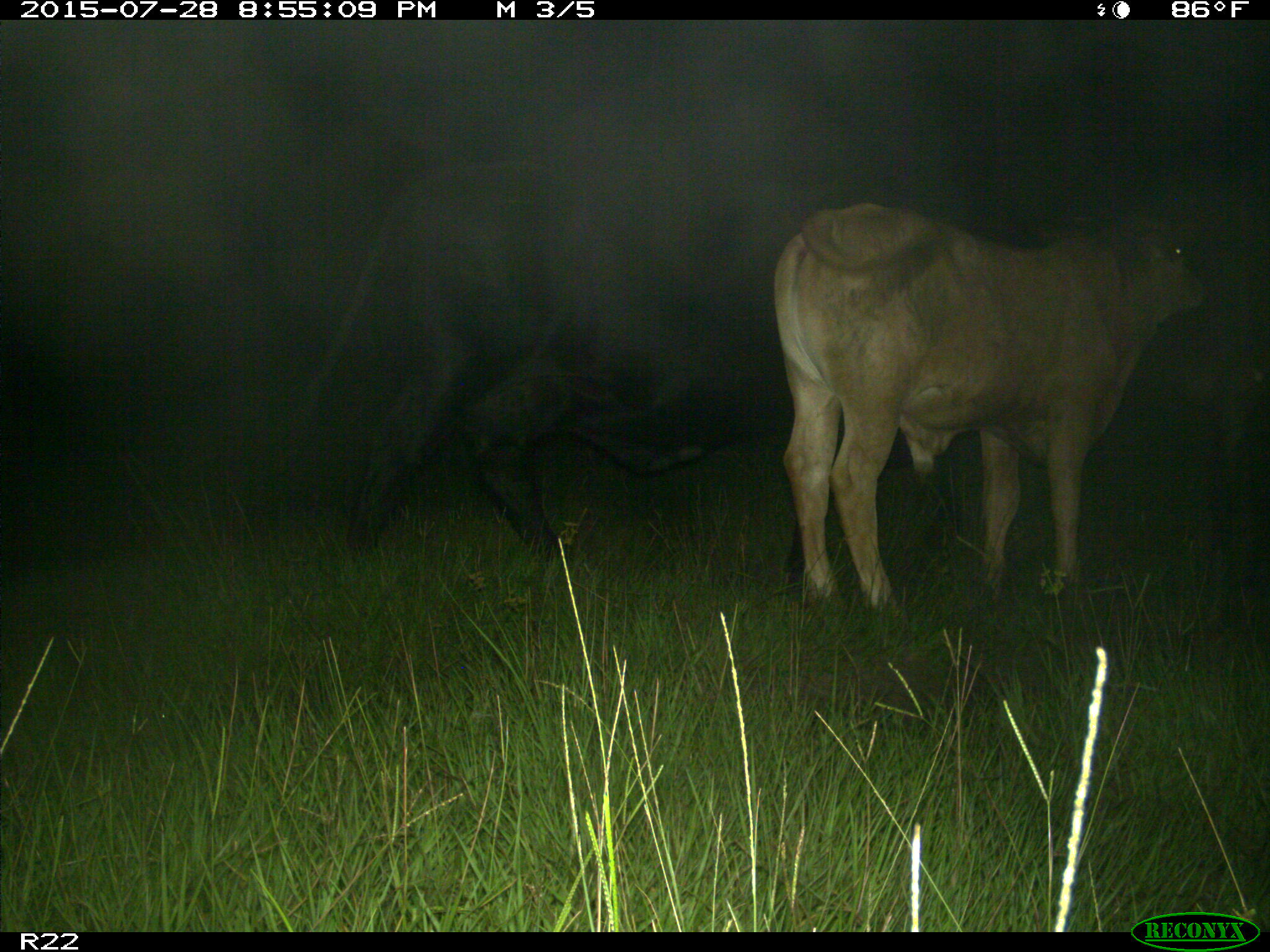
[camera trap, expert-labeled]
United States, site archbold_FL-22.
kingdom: Animalia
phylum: Chordata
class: Mammalia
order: Artiodactyla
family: Bovidae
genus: Bos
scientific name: Bos taurus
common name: domestic cow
Bos taurus (domestic cow).